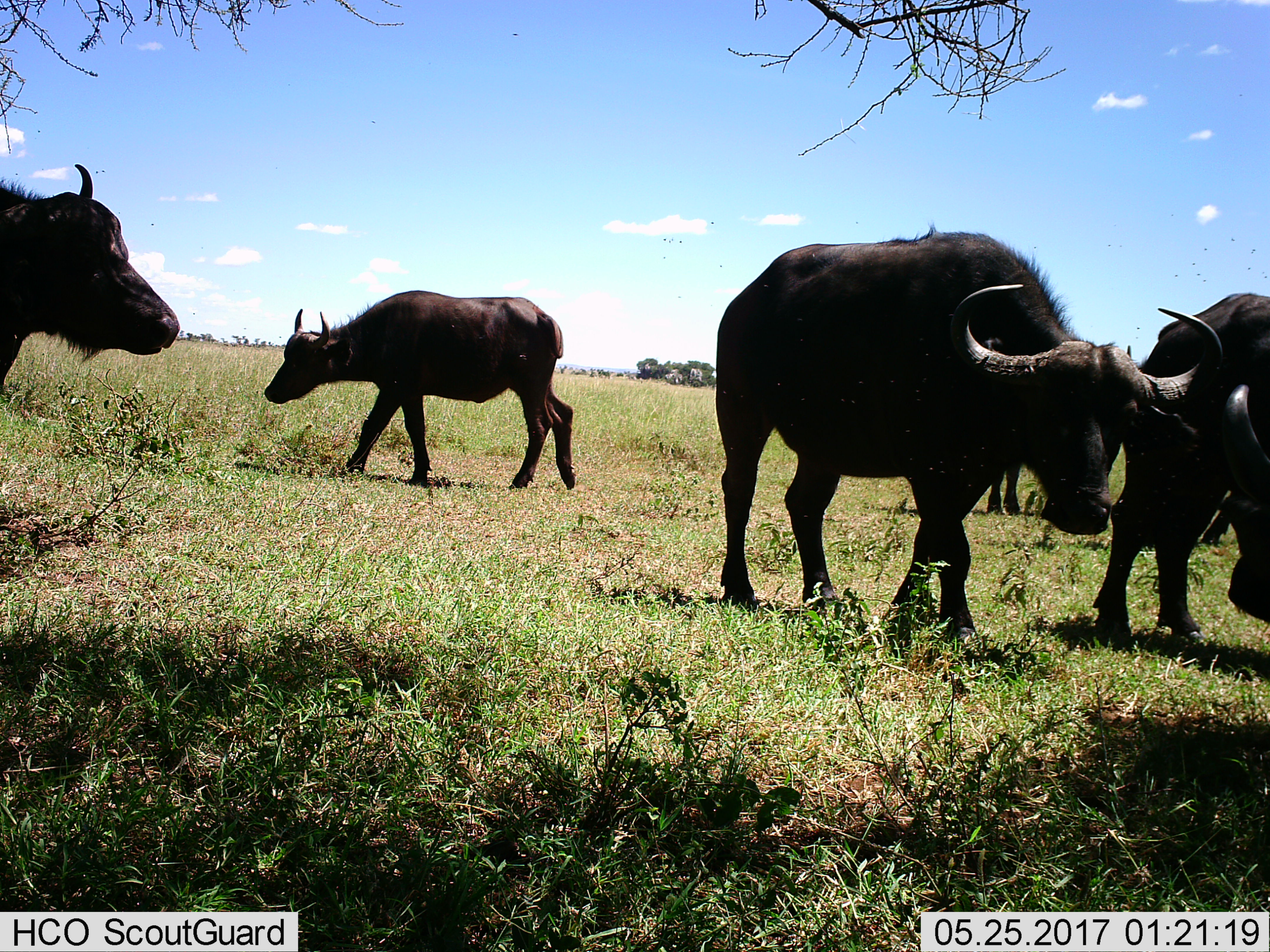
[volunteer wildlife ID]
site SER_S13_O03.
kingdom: Animalia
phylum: Chordata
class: Mammalia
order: Artiodactyla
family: Bovidae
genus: Syncerus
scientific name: Syncerus caffer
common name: african buffalo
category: buffalo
Buffalo (african buffalo) (Syncerus caffer), count 5. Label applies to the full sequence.